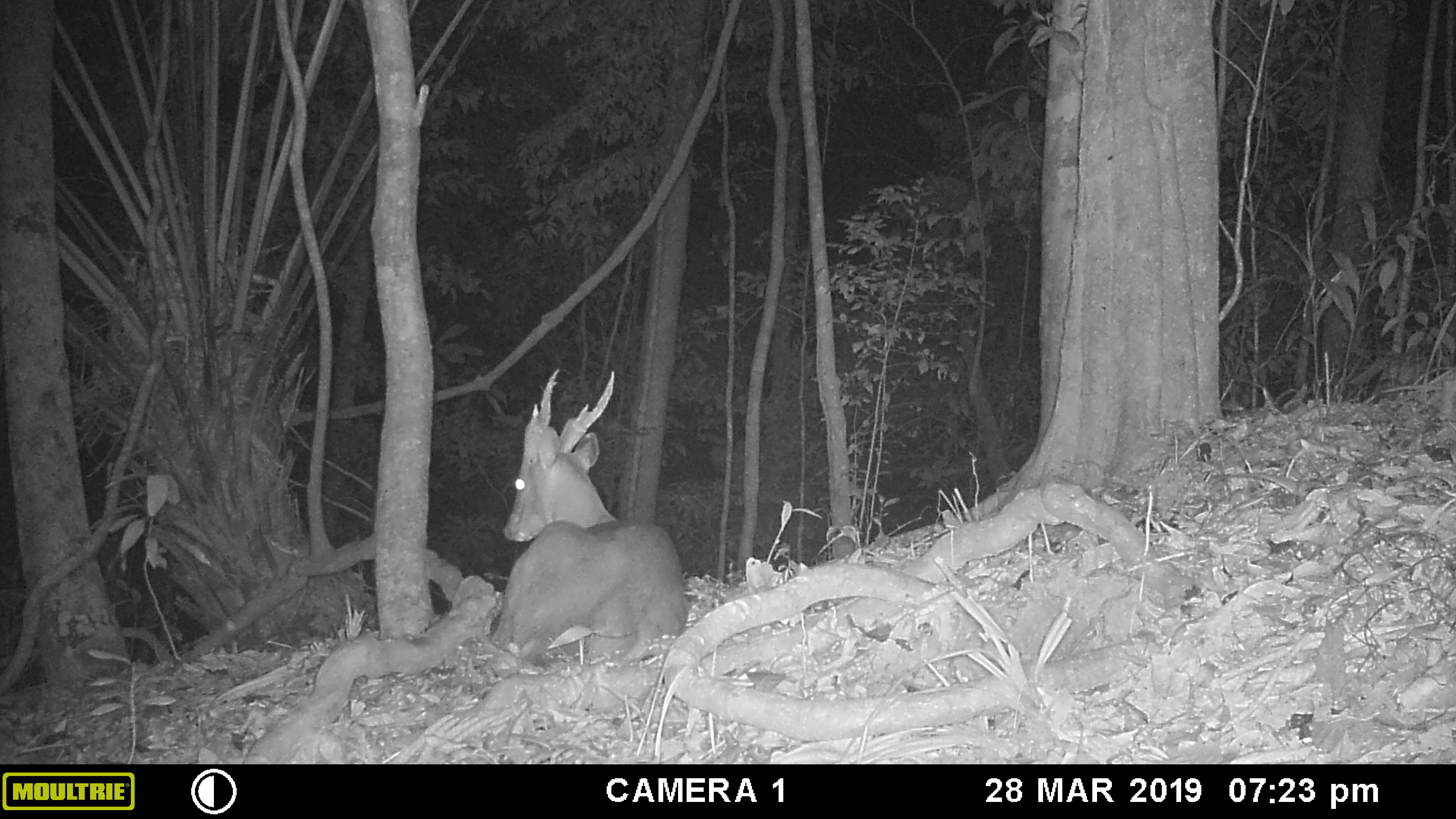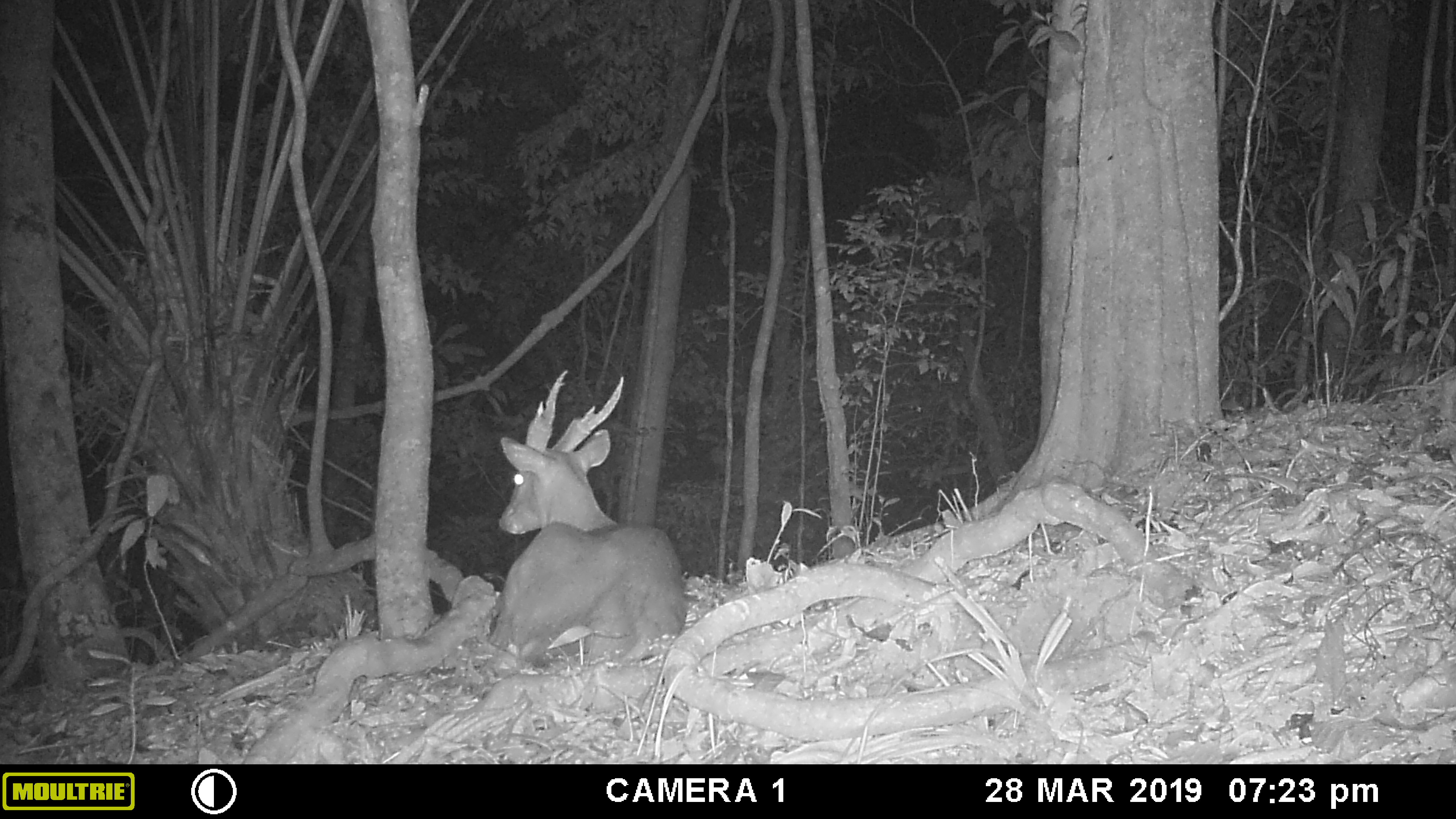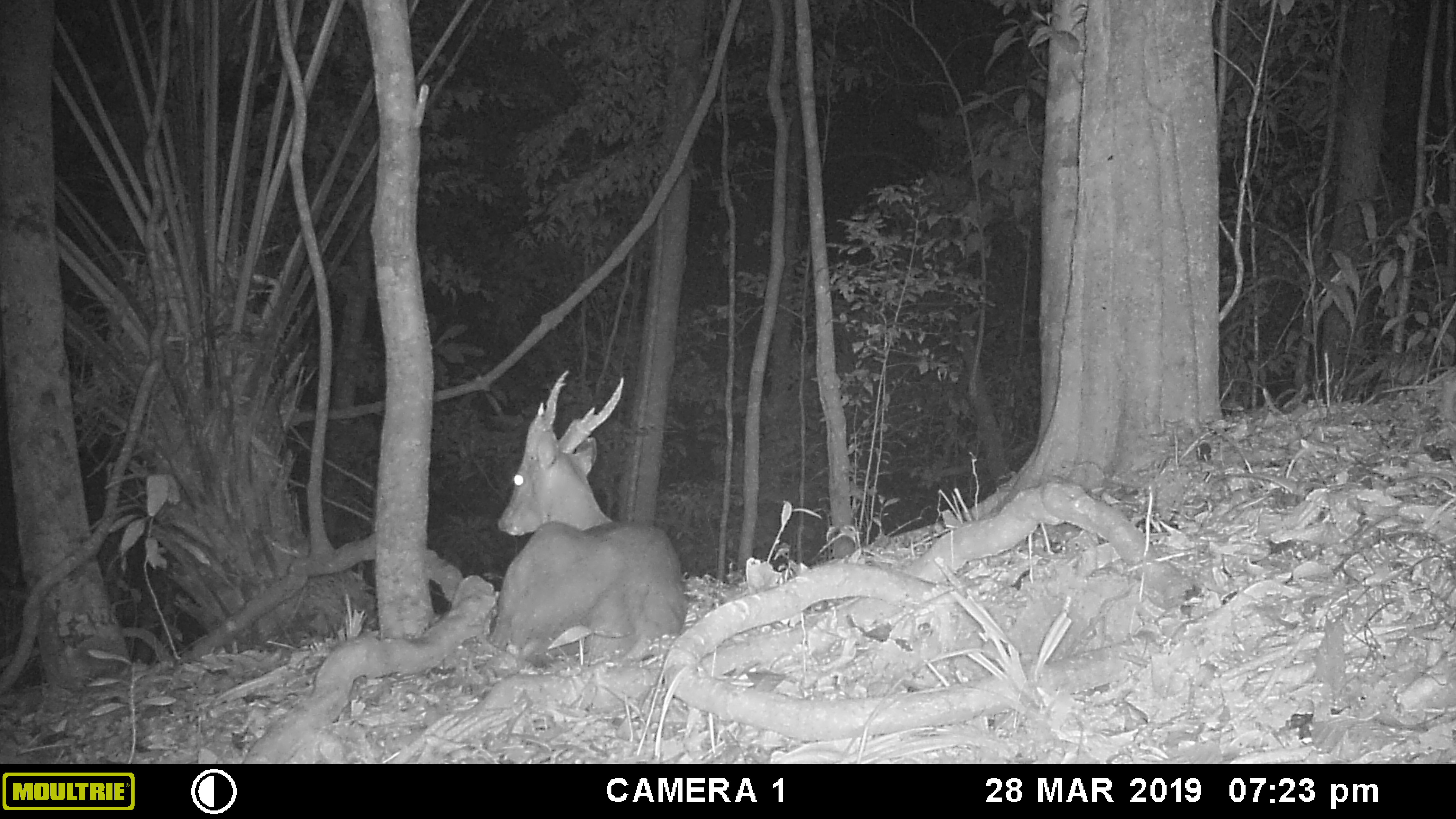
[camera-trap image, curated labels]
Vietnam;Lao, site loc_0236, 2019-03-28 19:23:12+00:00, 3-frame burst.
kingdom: Animalia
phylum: Chordata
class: Mammalia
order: Artiodactyla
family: Cervidae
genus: Muntiacus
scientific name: Muntiacus vuquangensis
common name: large-antlered muntjac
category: large antlered muntjac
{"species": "large antlered muntjac (large-antlered muntjac) (Muntiacus vuquangensis)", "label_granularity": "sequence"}